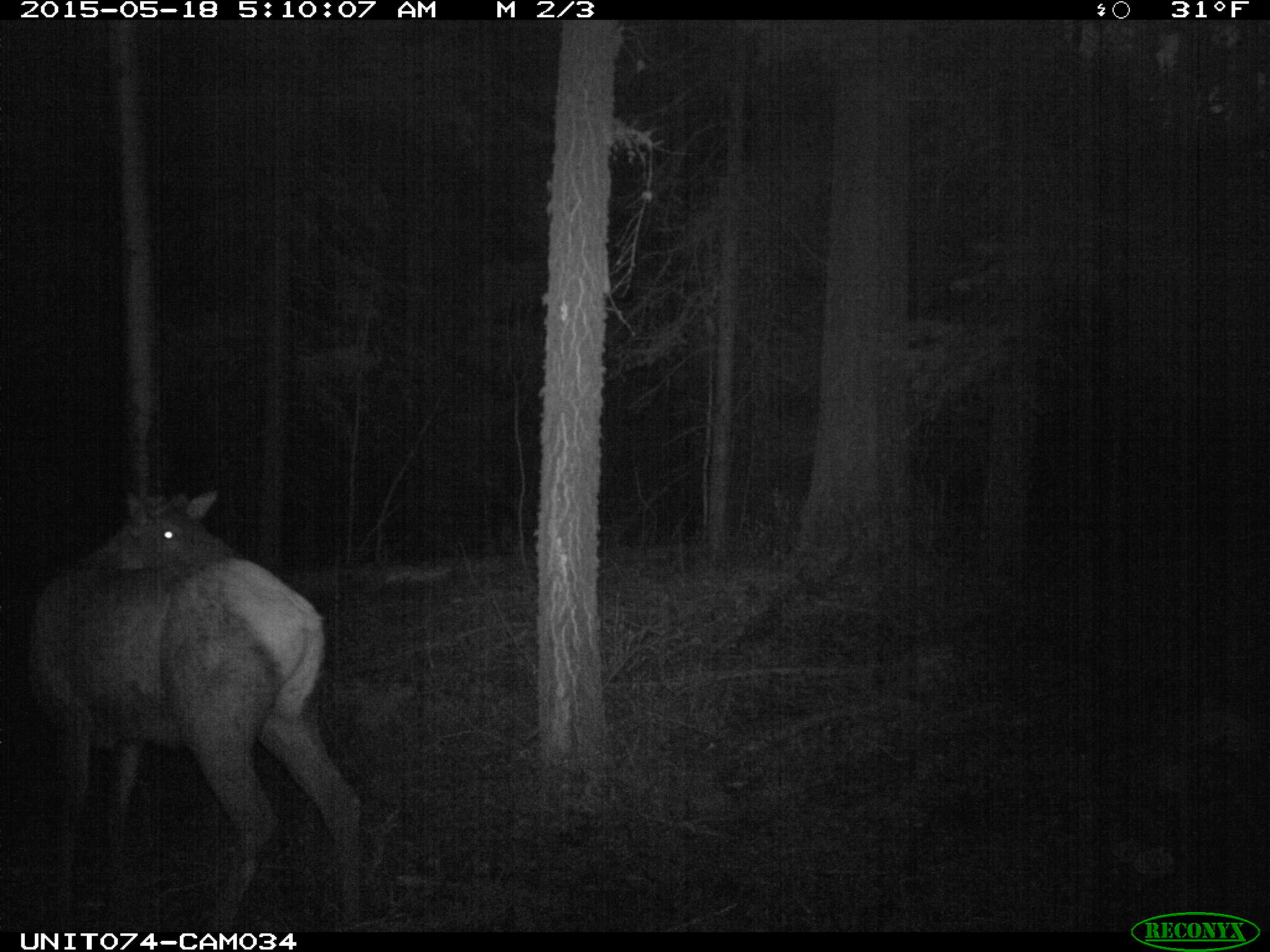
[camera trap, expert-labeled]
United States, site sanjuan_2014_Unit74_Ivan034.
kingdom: Animalia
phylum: Chordata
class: Mammalia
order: Artiodactyla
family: Cervidae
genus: Cervus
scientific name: Cervus elaphus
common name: red deer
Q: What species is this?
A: Cervus elaphus (red deer).